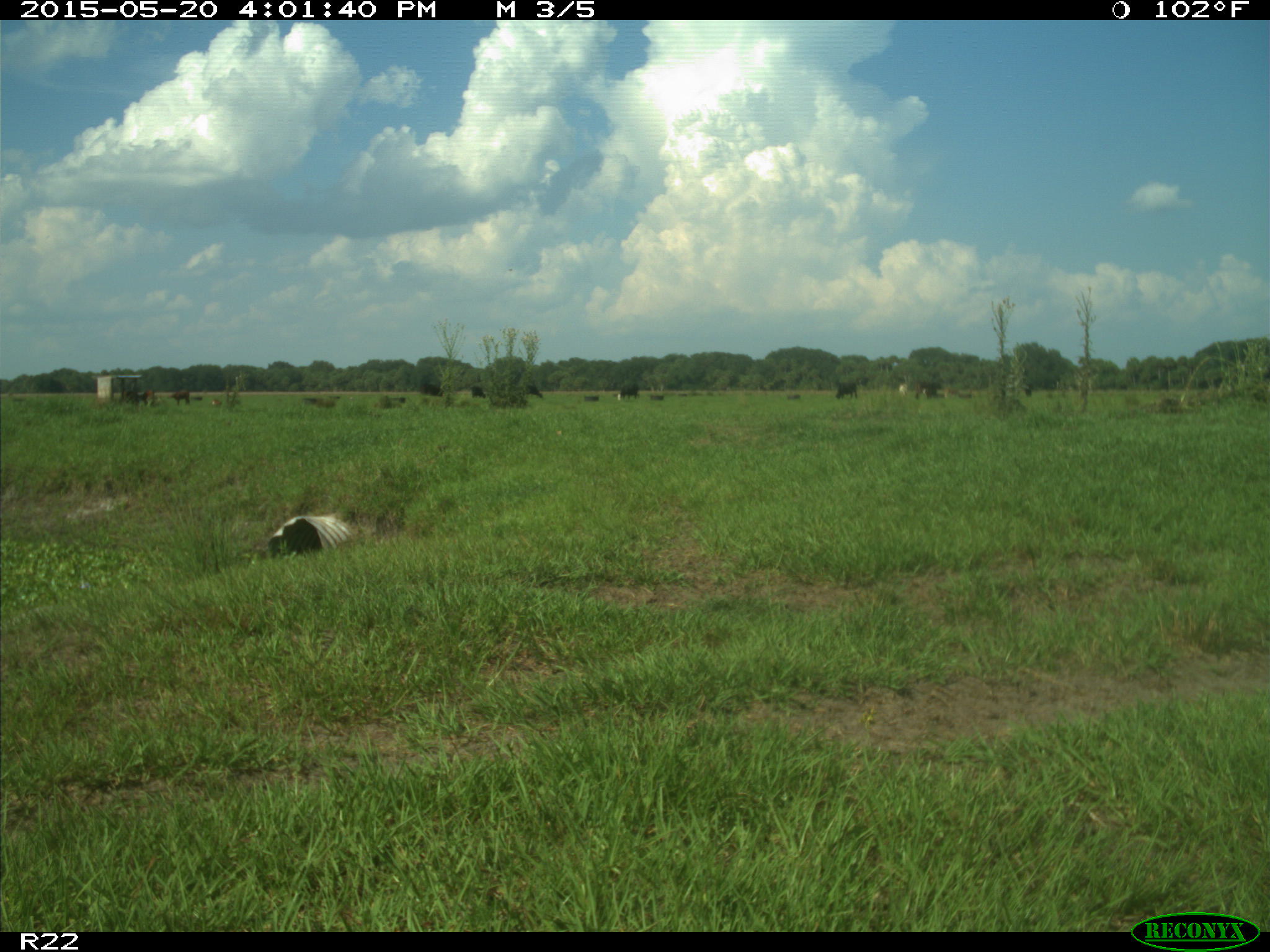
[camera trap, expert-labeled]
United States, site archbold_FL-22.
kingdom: Animalia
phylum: Chordata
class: Mammalia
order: Artiodactyla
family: Bovidae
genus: Bos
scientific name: Bos taurus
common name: domestic cow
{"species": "Bos taurus (domestic cow)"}